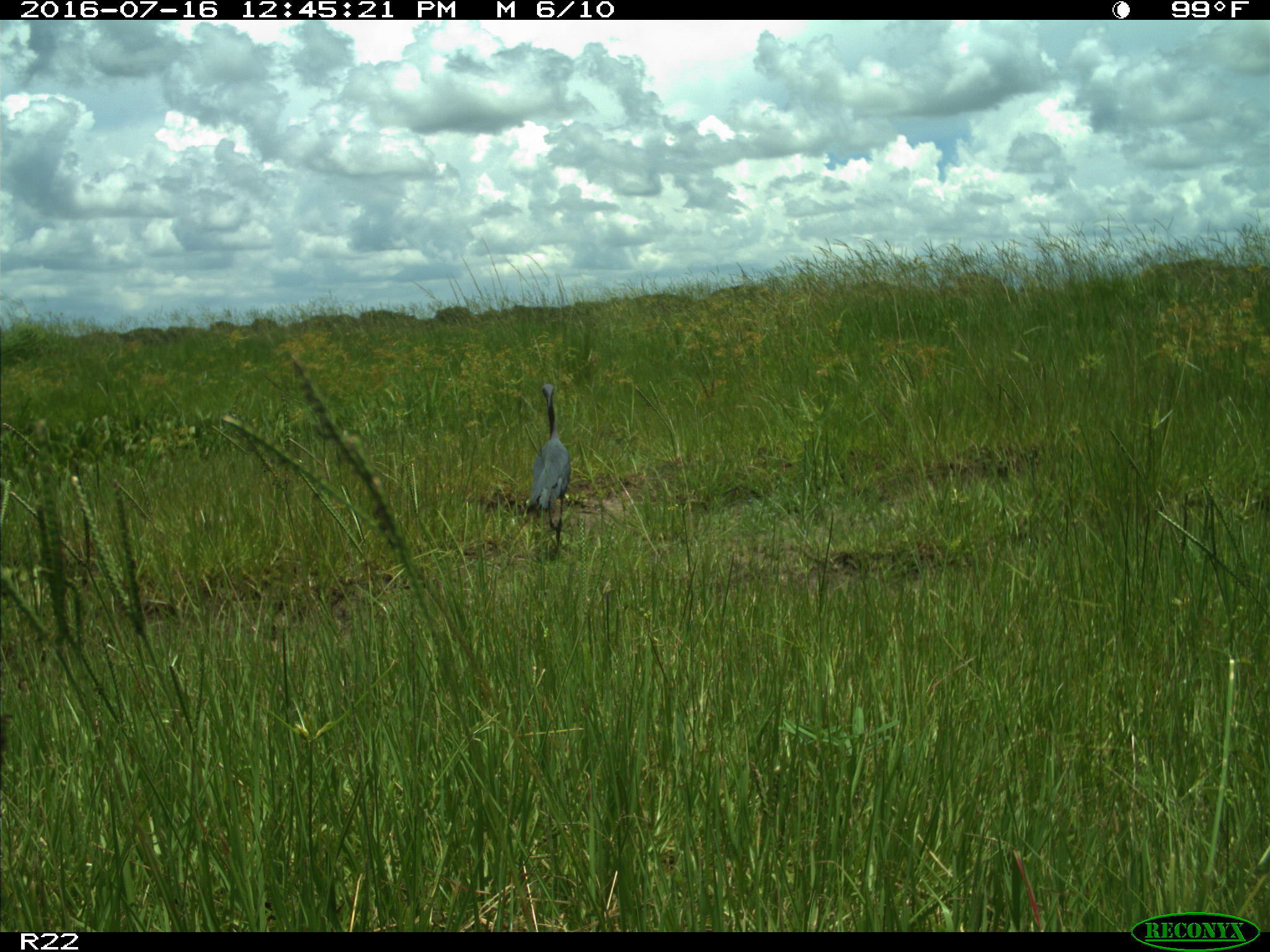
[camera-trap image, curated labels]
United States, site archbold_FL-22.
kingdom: Animalia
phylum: Chordata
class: Aves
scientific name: Aves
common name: birds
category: unidentified bird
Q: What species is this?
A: Unidentified bird (birds) (Aves).